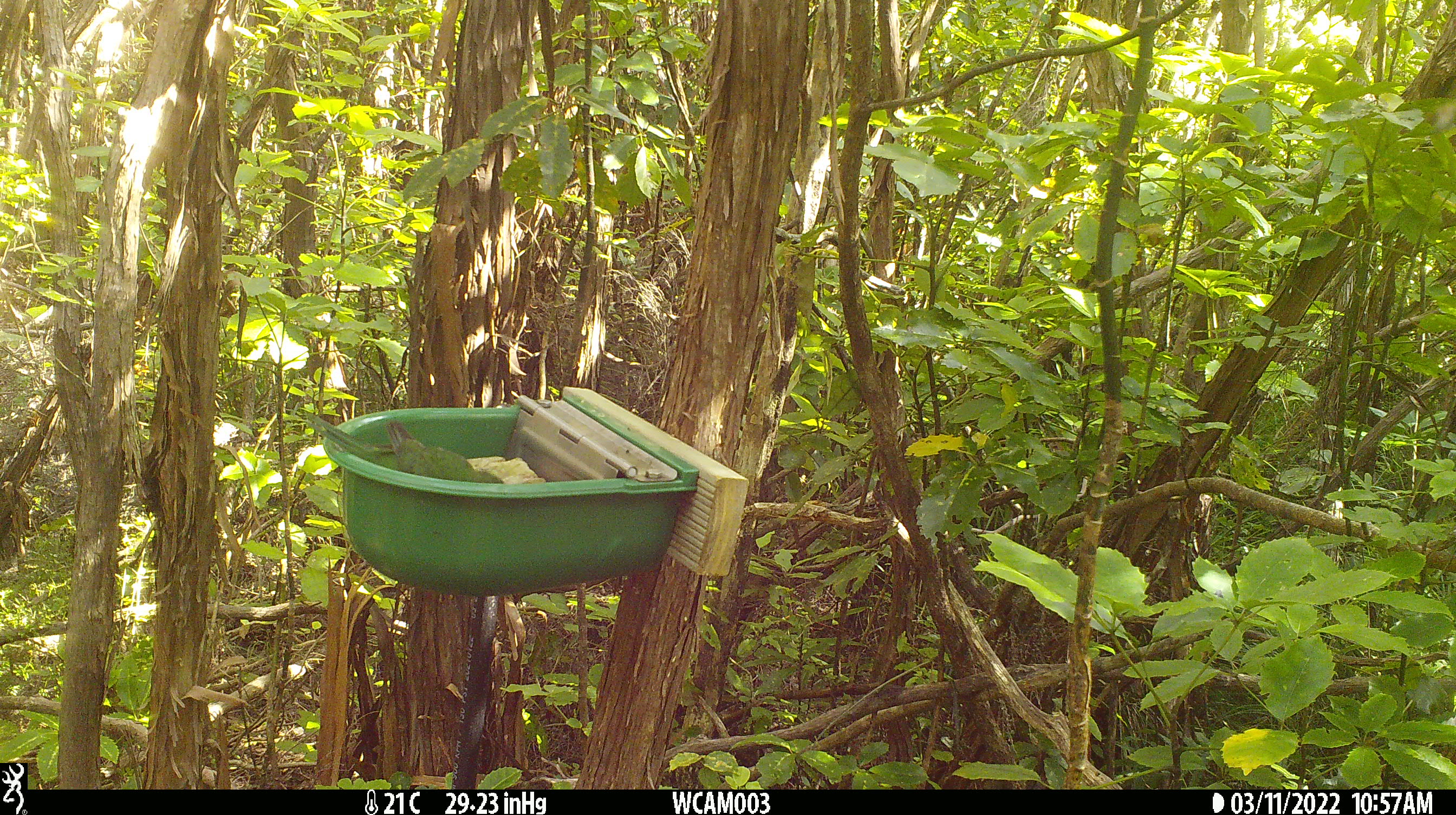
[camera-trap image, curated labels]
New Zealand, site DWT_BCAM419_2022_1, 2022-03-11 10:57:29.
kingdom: Animalia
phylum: Chordata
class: Aves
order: Psittaciformes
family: Psittaculidae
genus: Cyanoramphus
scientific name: Cyanoramphus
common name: parakeet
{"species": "parakeet (Cyanoramphus)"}